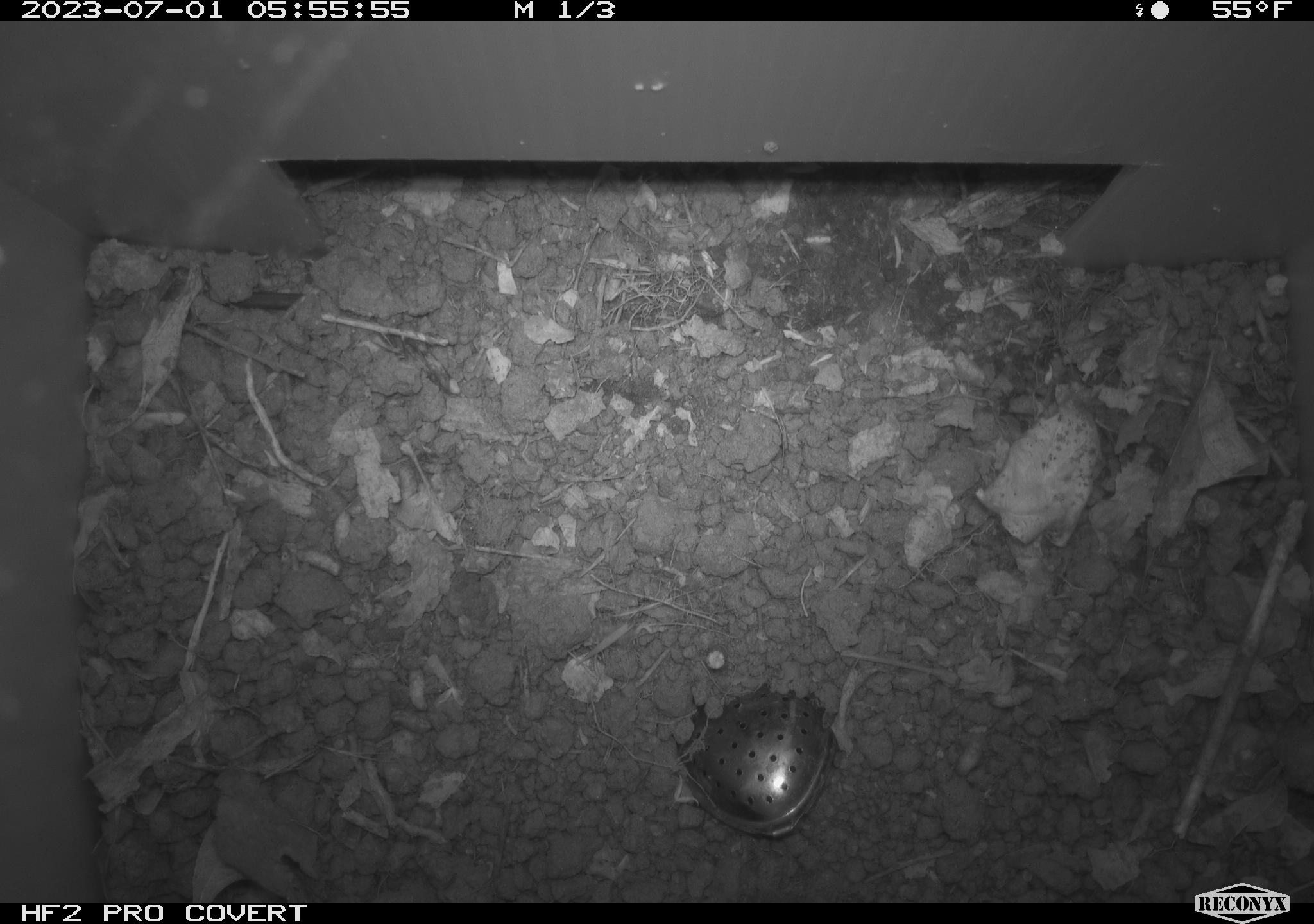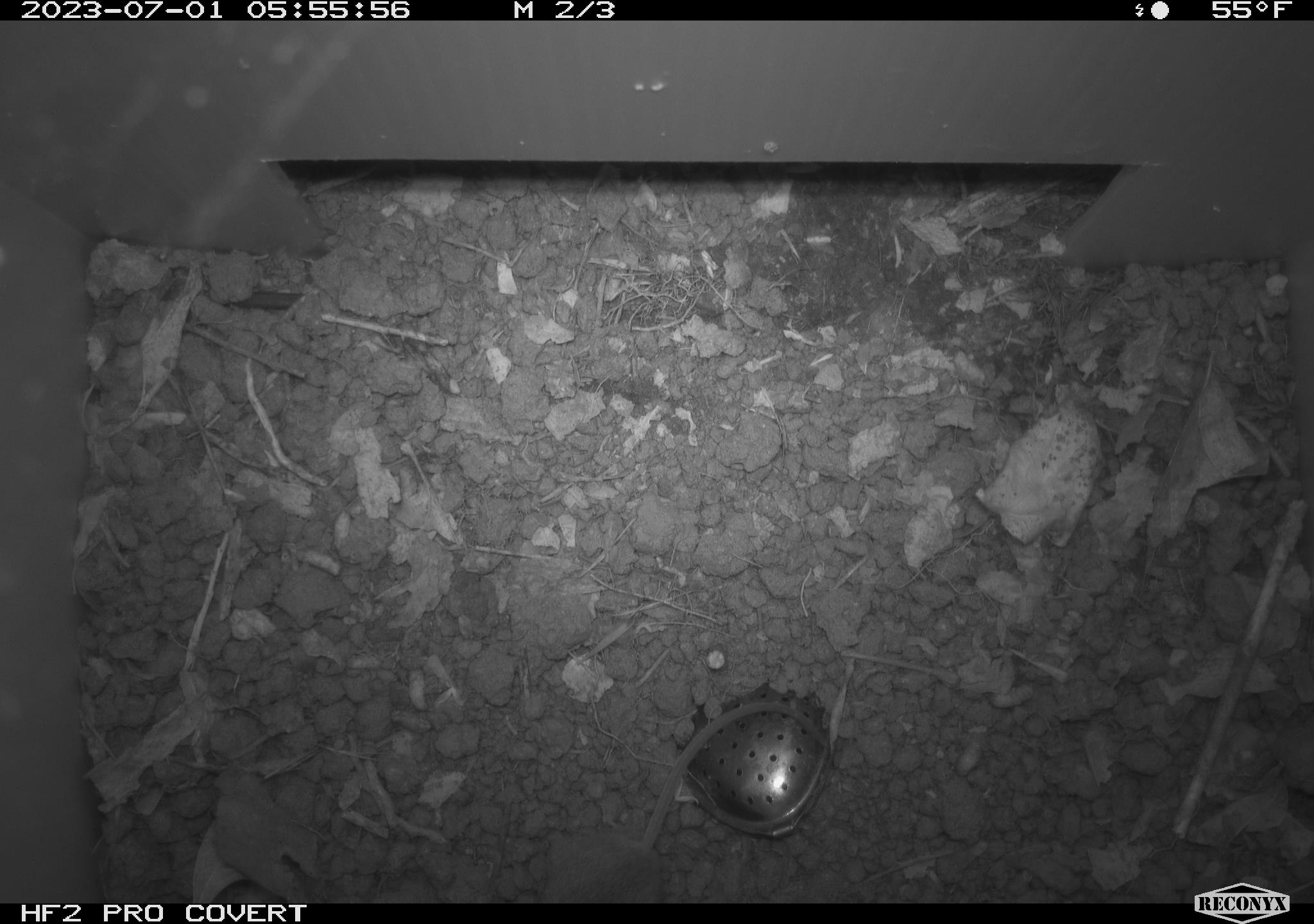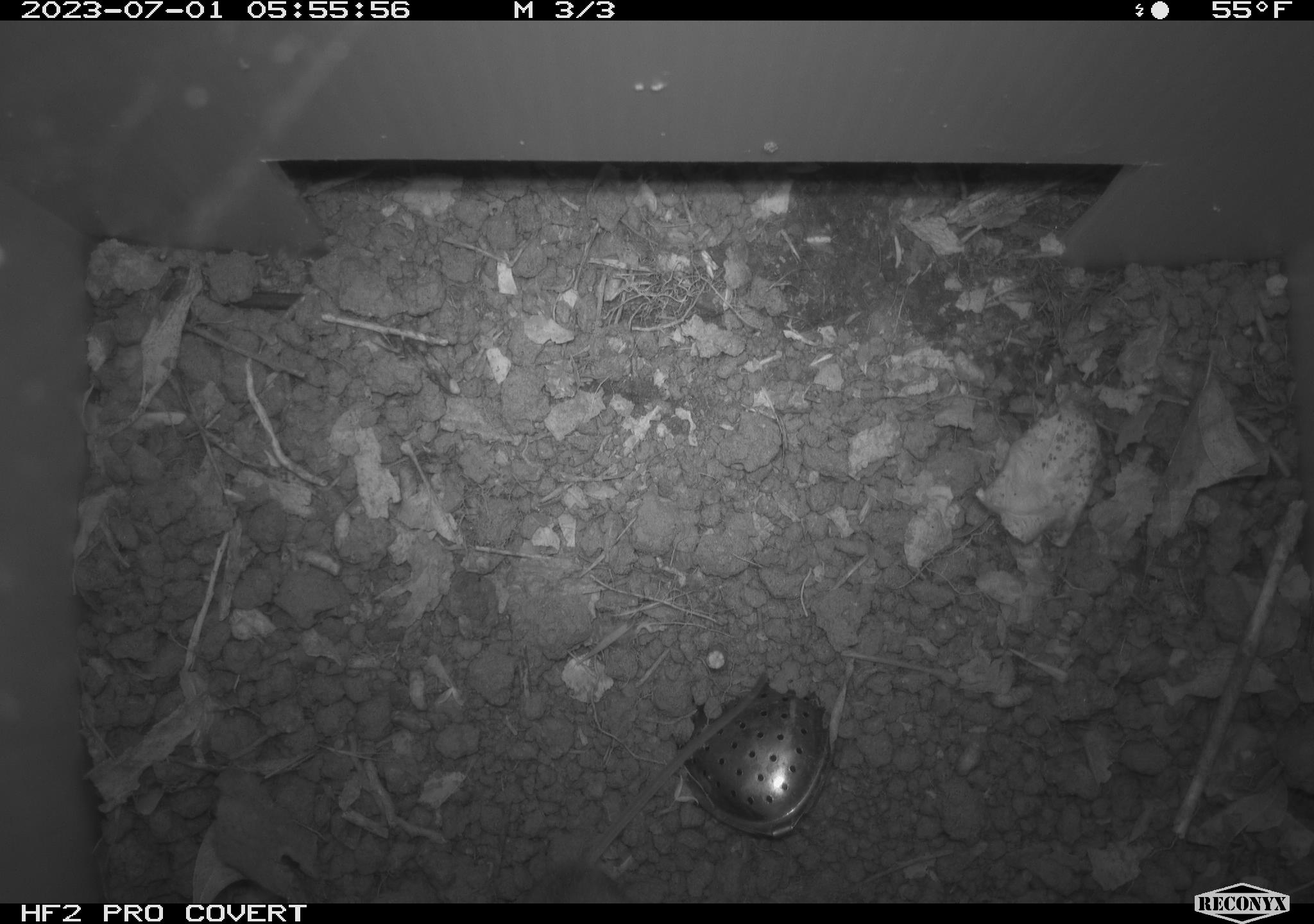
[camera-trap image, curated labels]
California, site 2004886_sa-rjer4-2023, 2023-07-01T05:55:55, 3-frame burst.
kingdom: Animalia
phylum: Chordata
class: Mammalia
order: Rodentia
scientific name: Rodentia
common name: mouse species